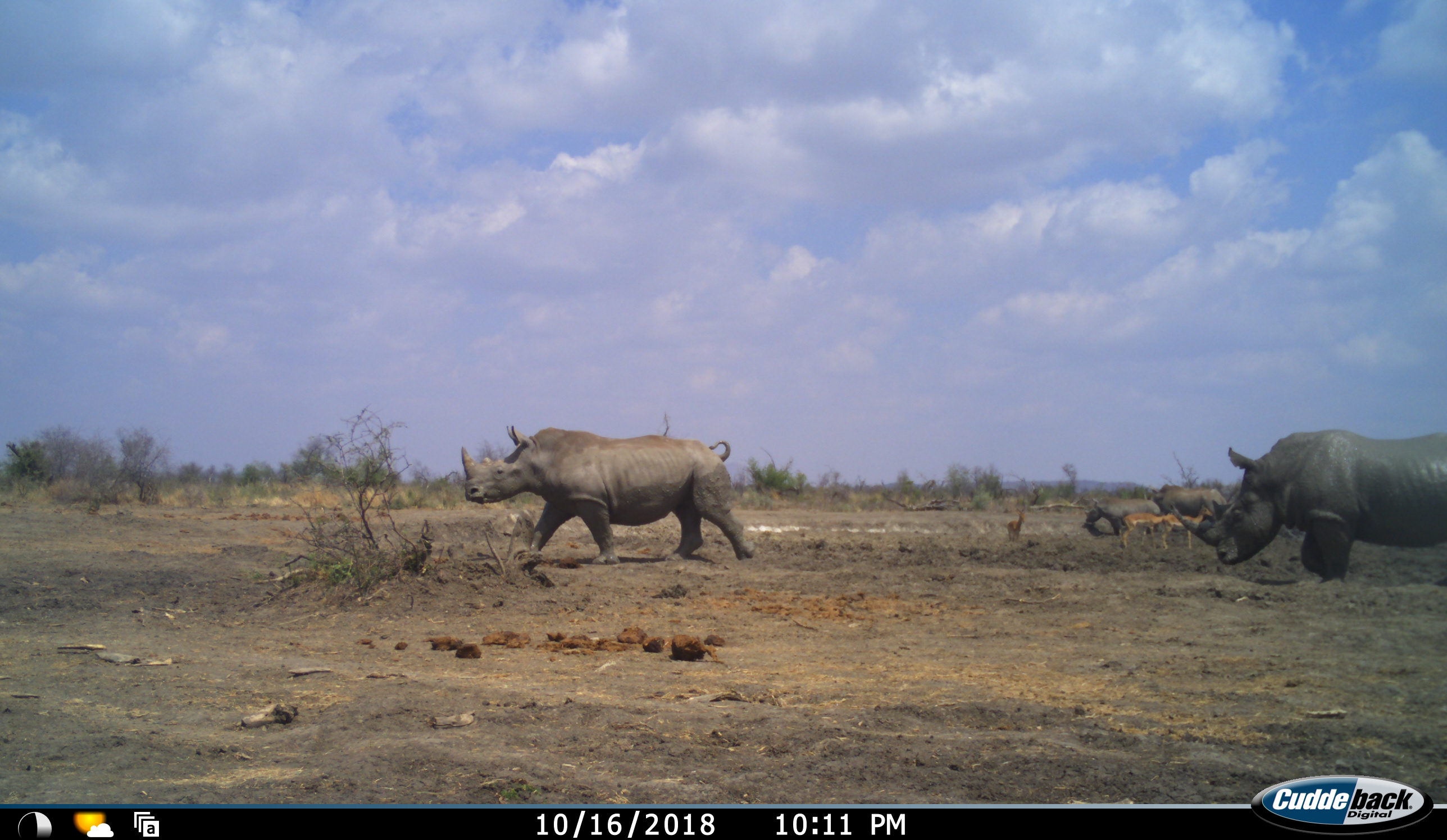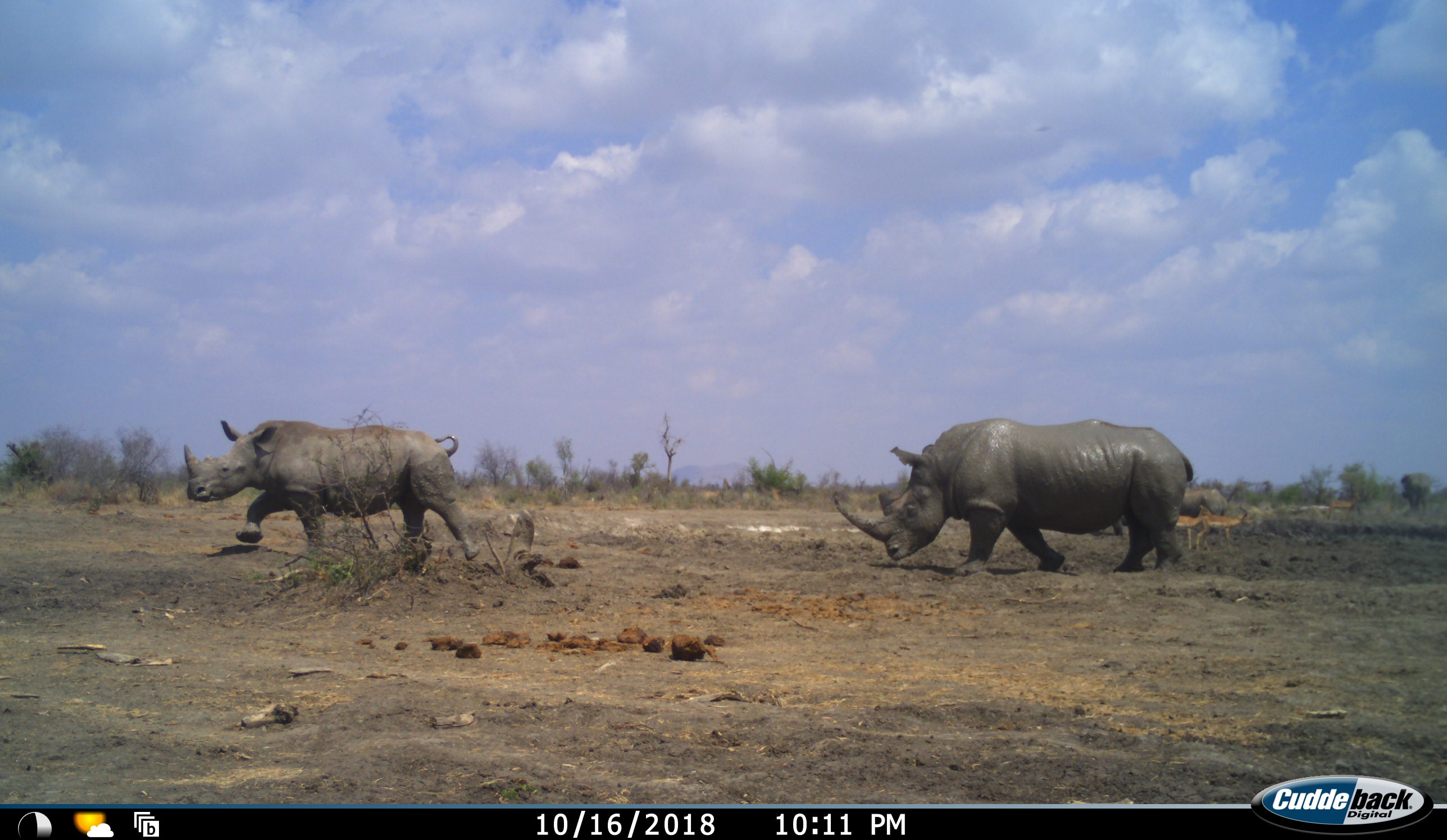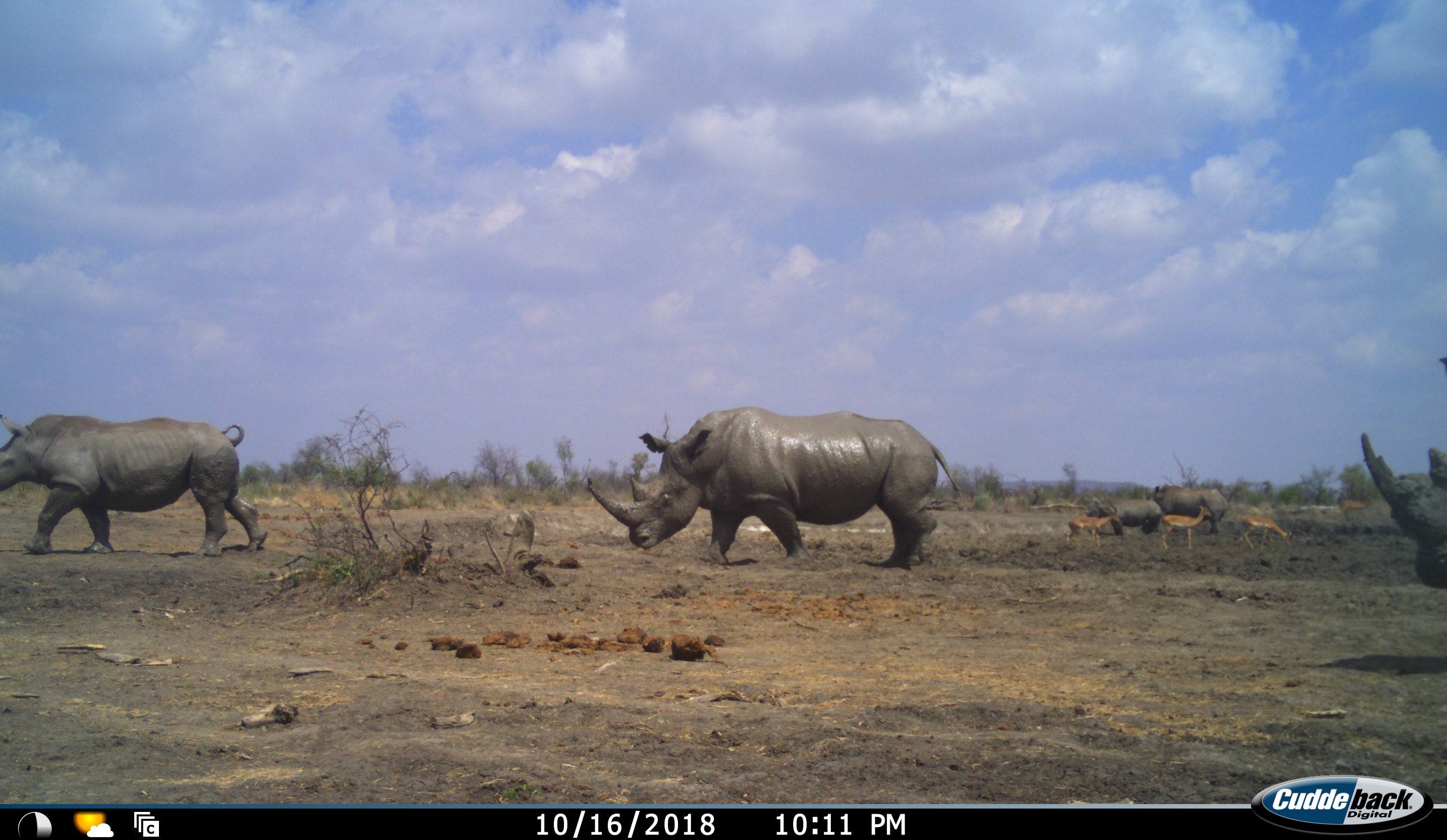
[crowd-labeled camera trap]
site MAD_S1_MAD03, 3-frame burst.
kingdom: Animalia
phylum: Chordata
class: Mammalia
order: Artiodactyla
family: Bovidae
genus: Aepyceros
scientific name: Aepyceros melampus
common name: impala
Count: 3.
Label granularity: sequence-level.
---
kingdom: Animalia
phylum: Chordata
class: Mammalia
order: Perissodactyla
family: Rhinocerotidae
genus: Ceratotherium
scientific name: Ceratotherium simum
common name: white rhinoceros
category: rhinoceroswhite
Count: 5.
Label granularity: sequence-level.